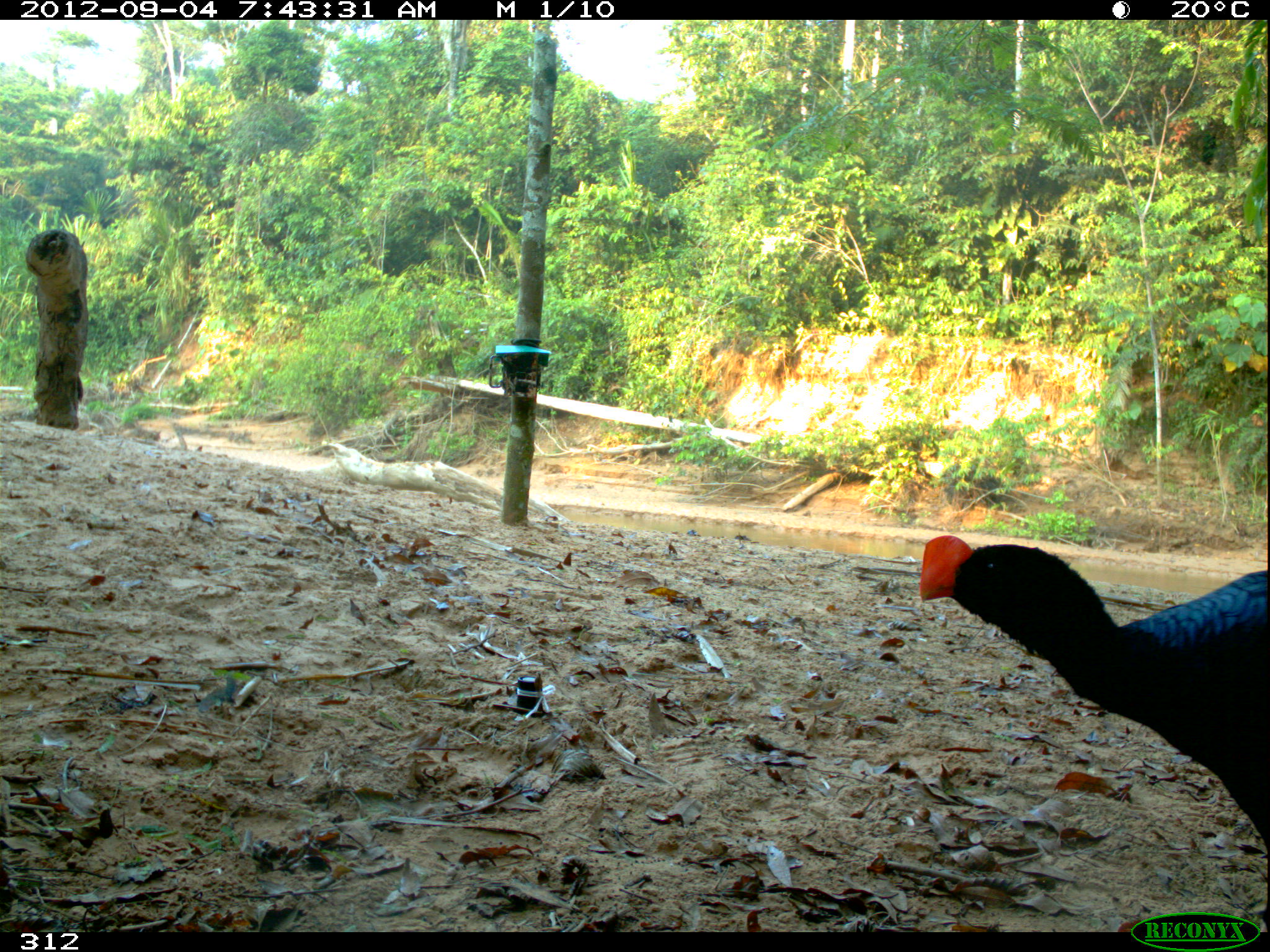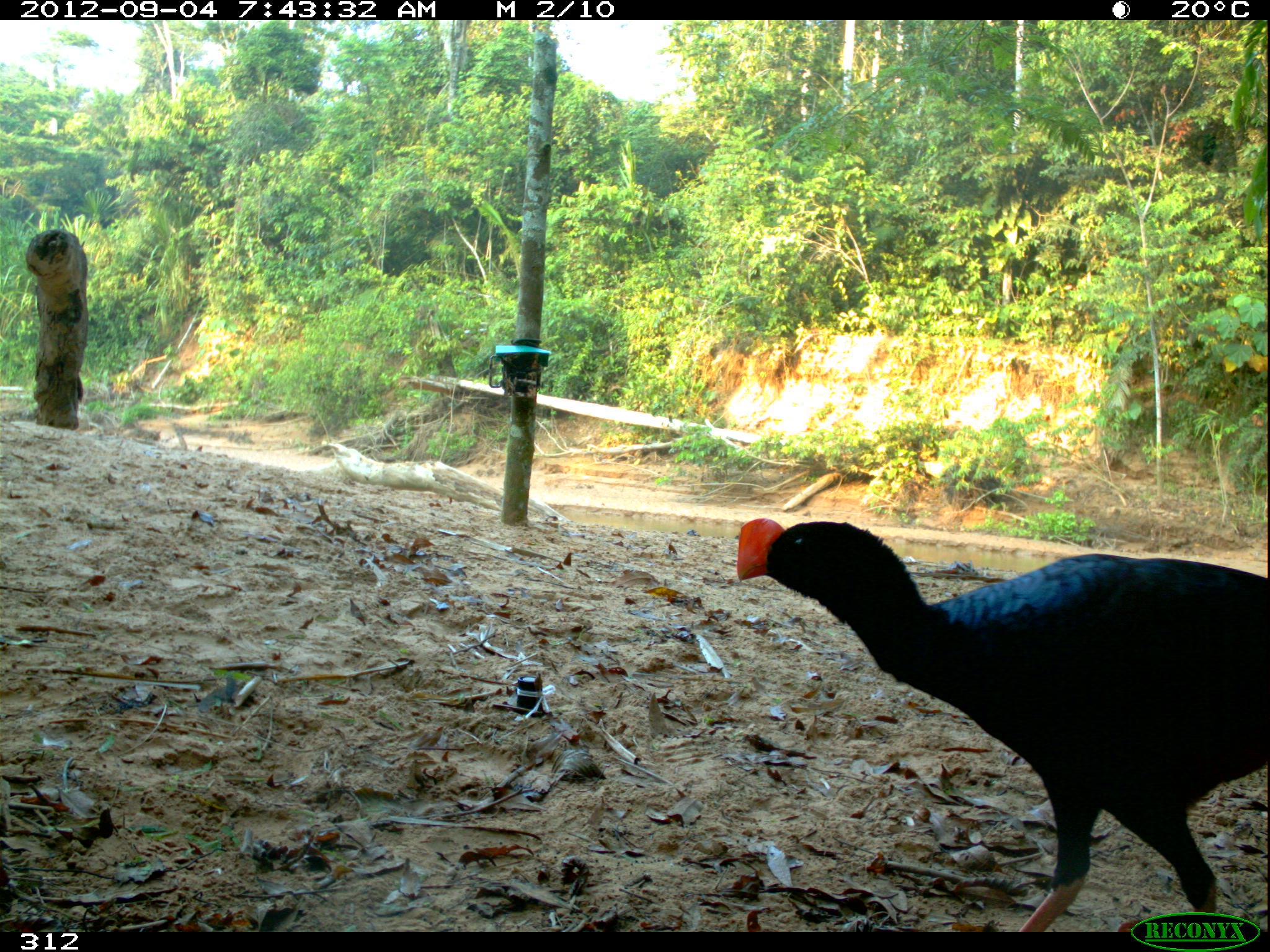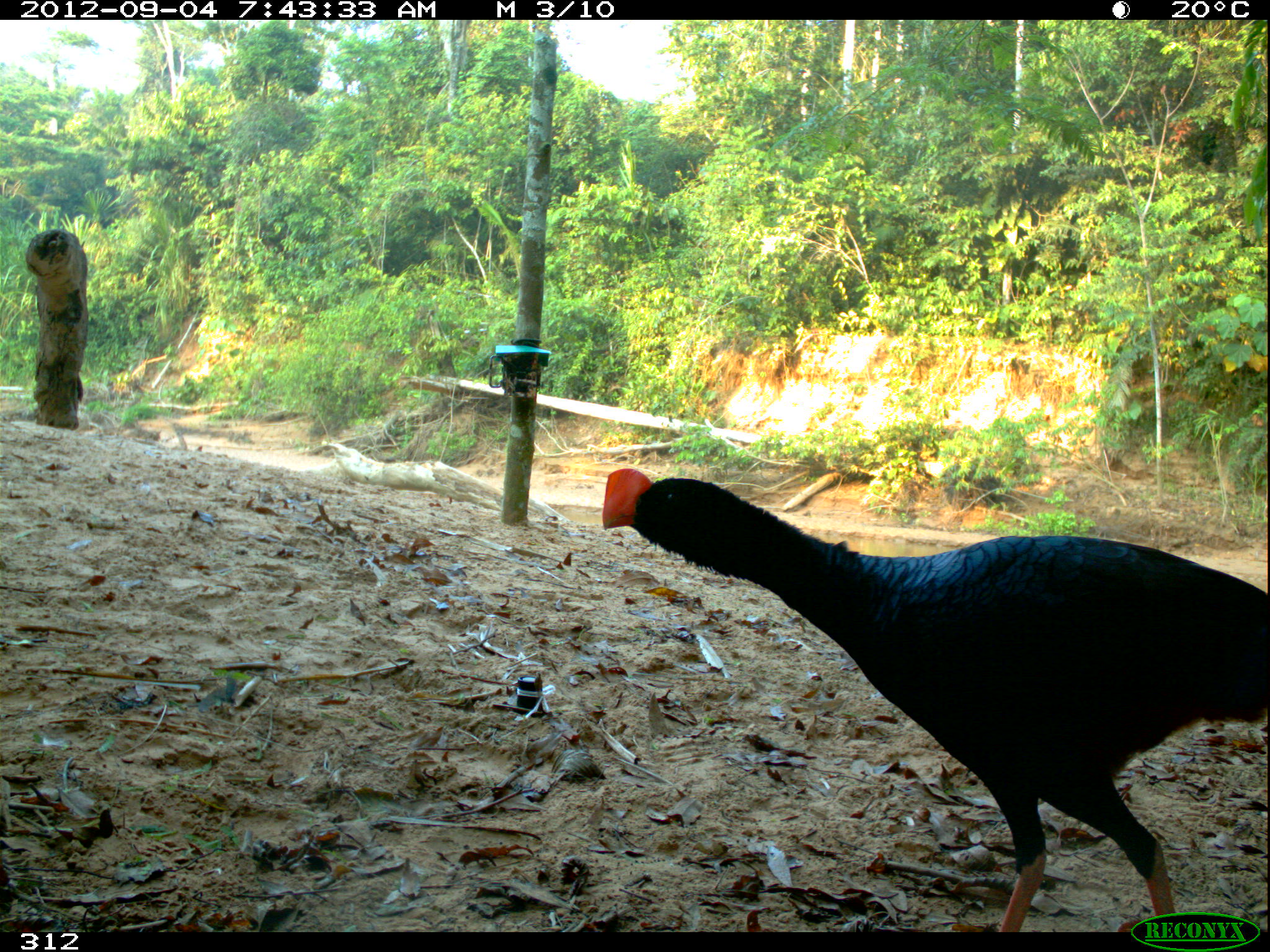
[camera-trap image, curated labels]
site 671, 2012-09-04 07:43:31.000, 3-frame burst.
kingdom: Animalia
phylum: Chordata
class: Aves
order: Galliformes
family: Cracidae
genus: Mitu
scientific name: Mitu tuberosum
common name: razor-billed curassow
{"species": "Mitu tuberosum (razor-billed curassow)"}